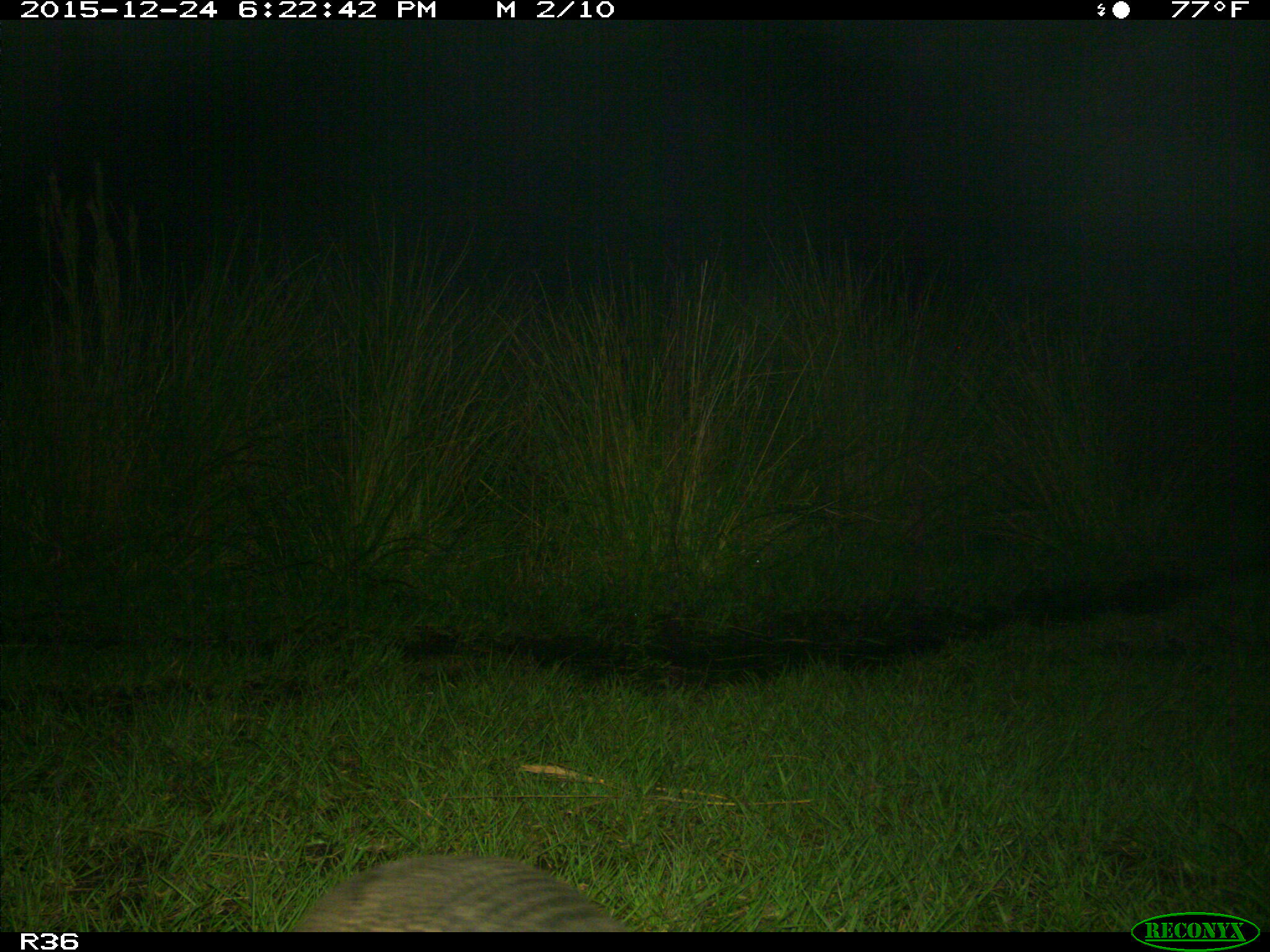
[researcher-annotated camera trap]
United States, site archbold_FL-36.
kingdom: Animalia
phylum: Chordata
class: Mammalia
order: Cingulata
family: Dasypodidae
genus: Dasypus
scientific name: Dasypus novemcinctus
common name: nine-banded armadillo